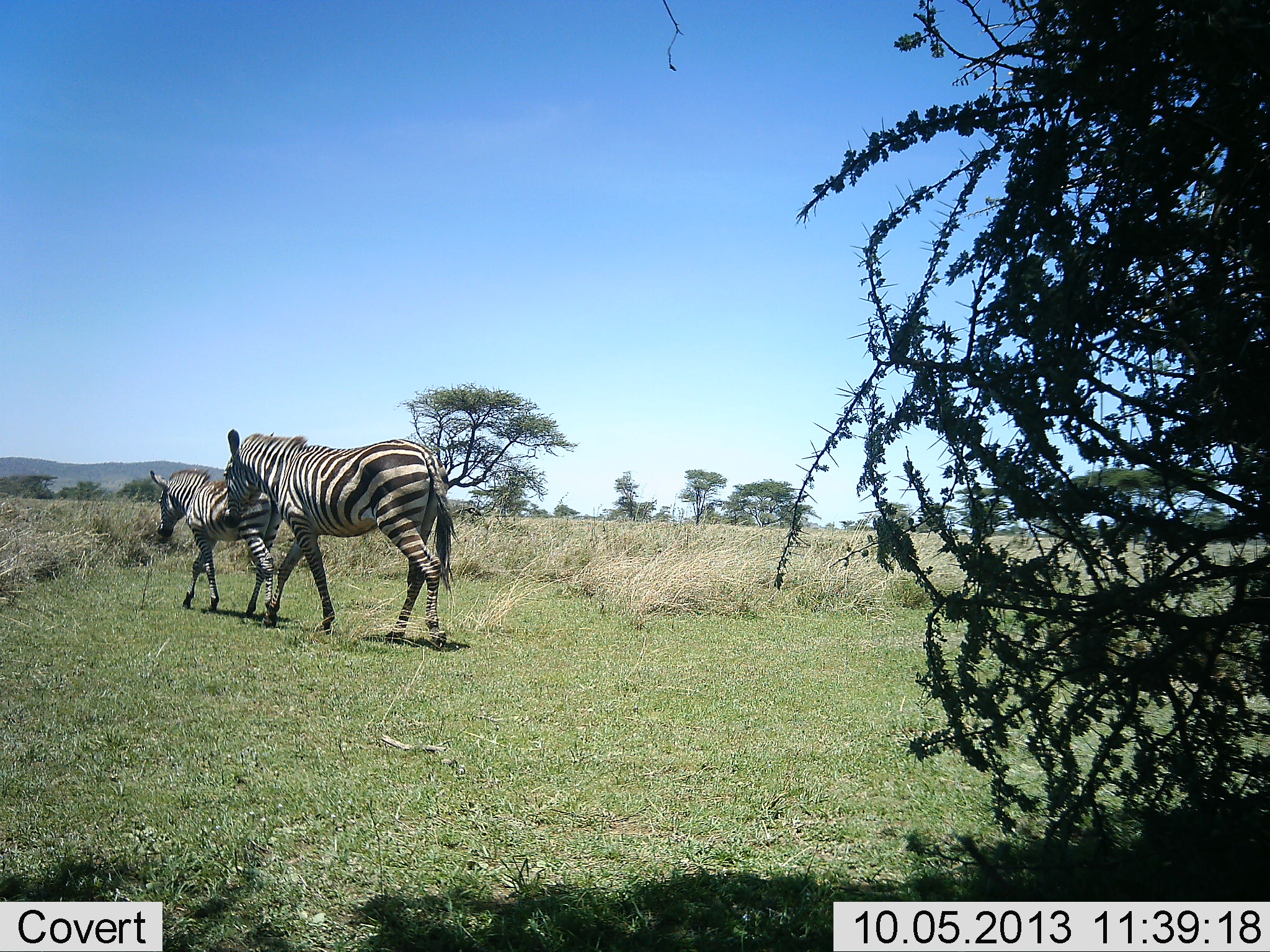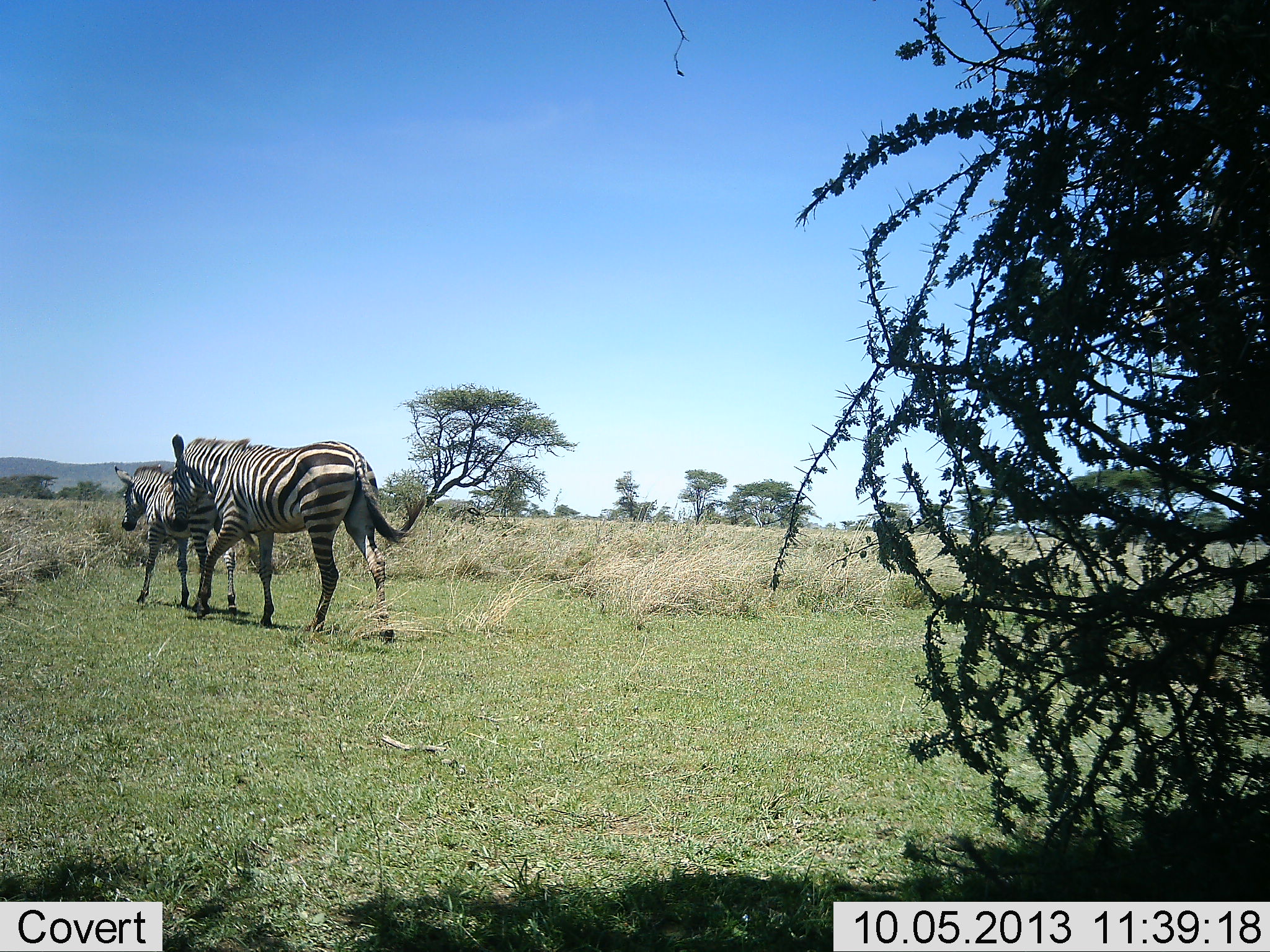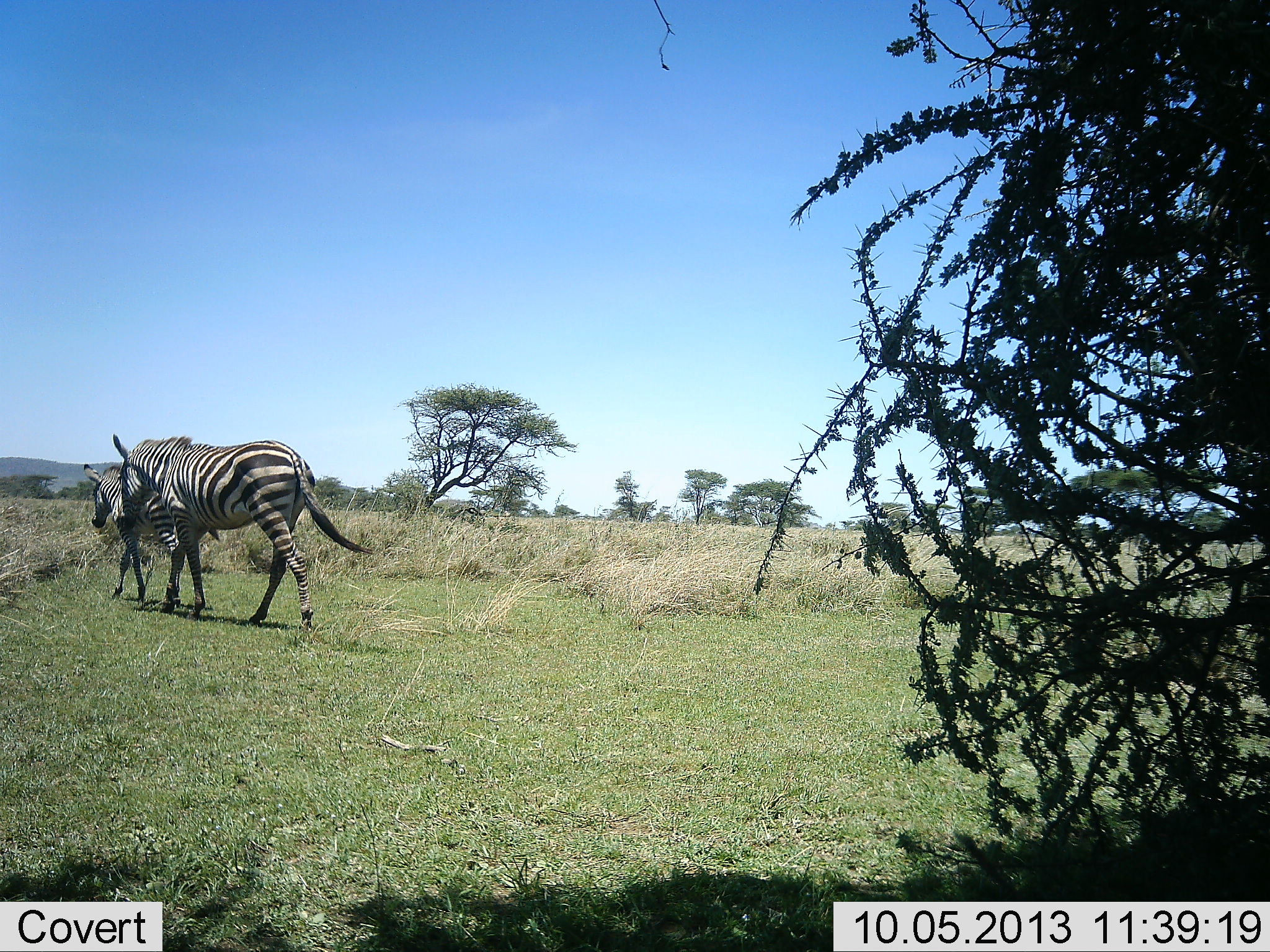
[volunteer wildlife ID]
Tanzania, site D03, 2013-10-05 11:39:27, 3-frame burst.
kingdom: Animalia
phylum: Chordata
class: Mammalia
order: Perissodactyla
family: Equidae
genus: Equus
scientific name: Equus quagga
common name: plains zebra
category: zebra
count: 2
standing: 0%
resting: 0%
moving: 100%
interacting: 10%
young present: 10%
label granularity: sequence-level